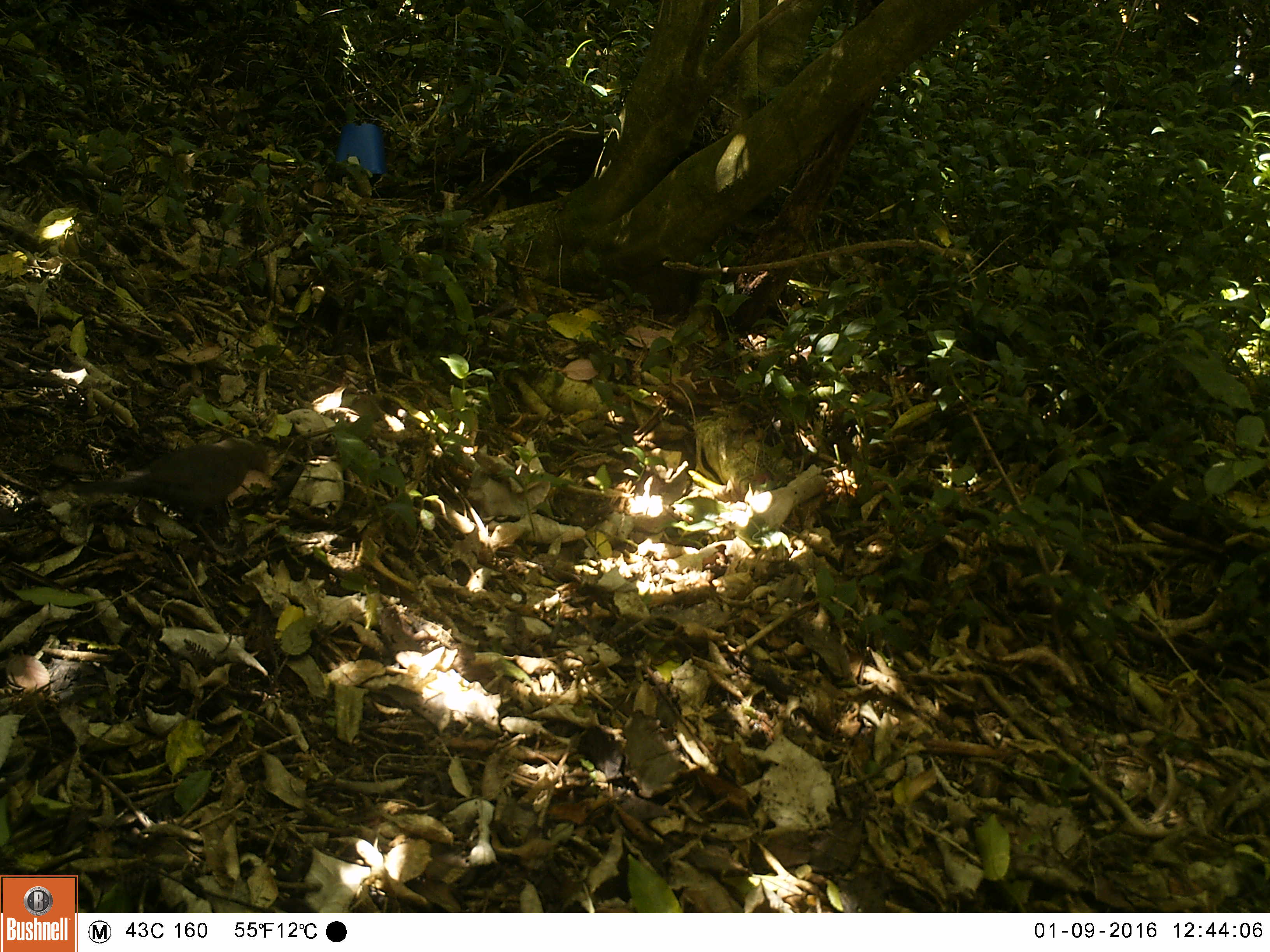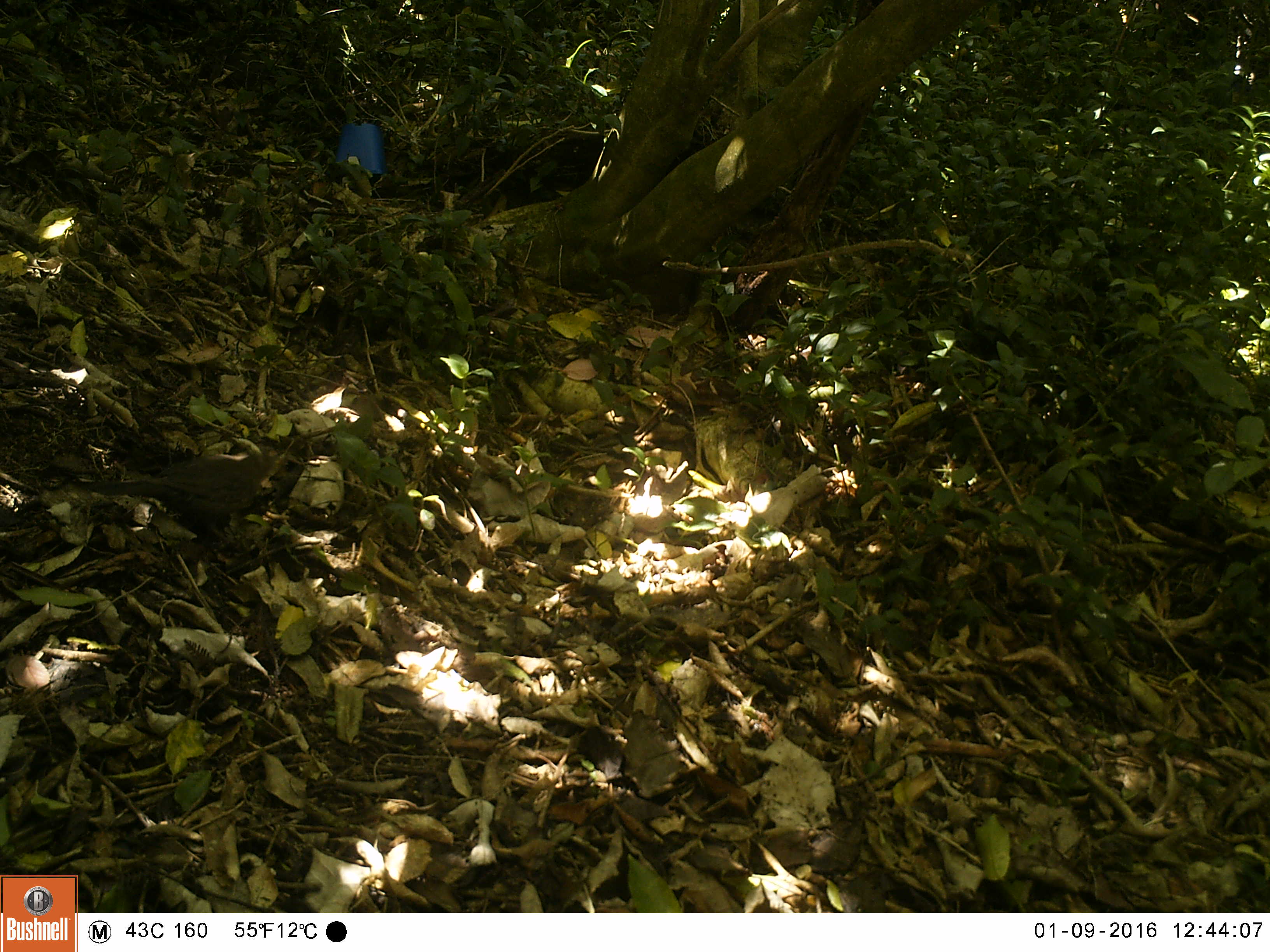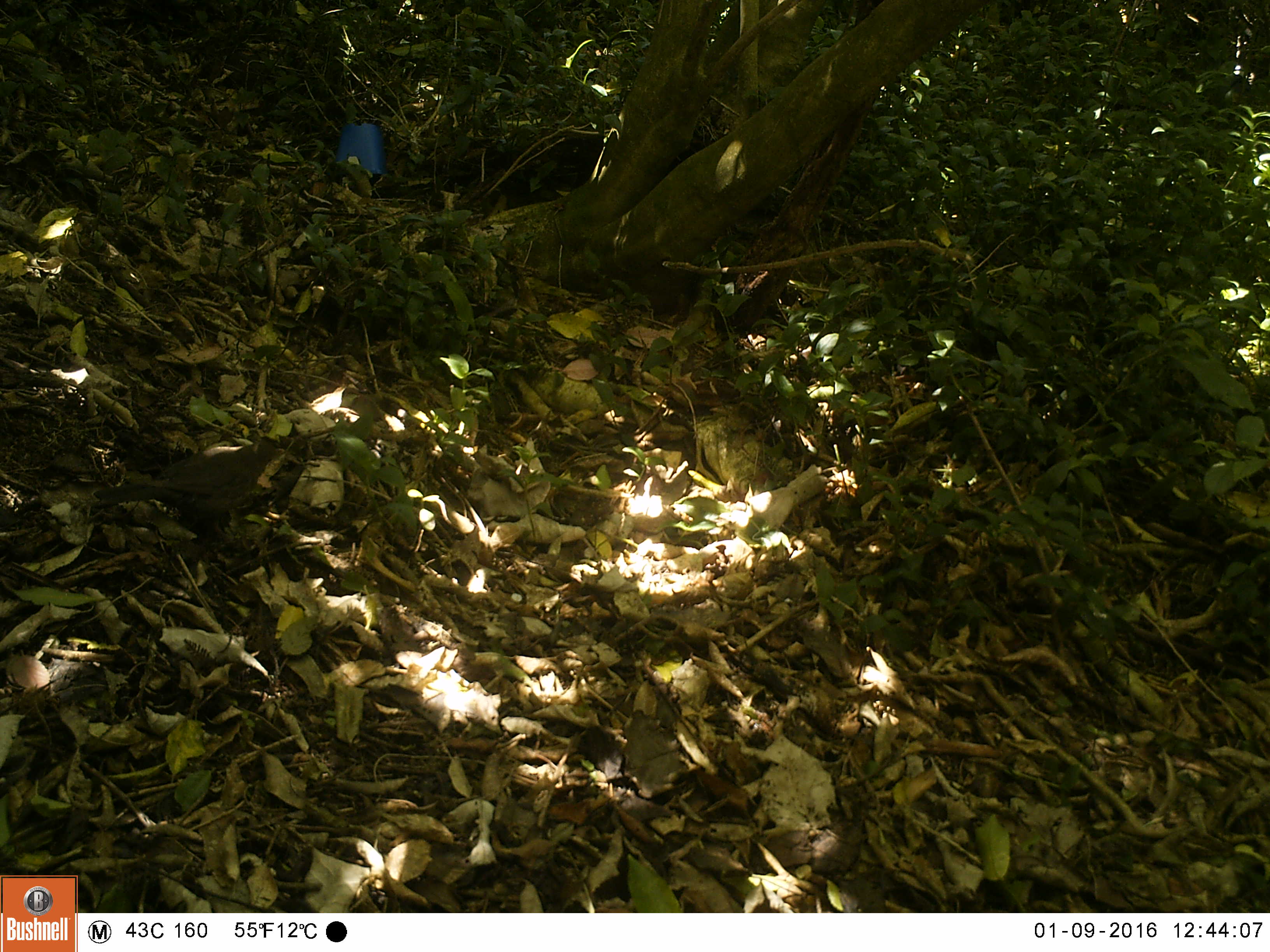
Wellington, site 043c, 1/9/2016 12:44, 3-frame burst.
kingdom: Animalia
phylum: Chordata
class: Aves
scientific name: Aves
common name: bird